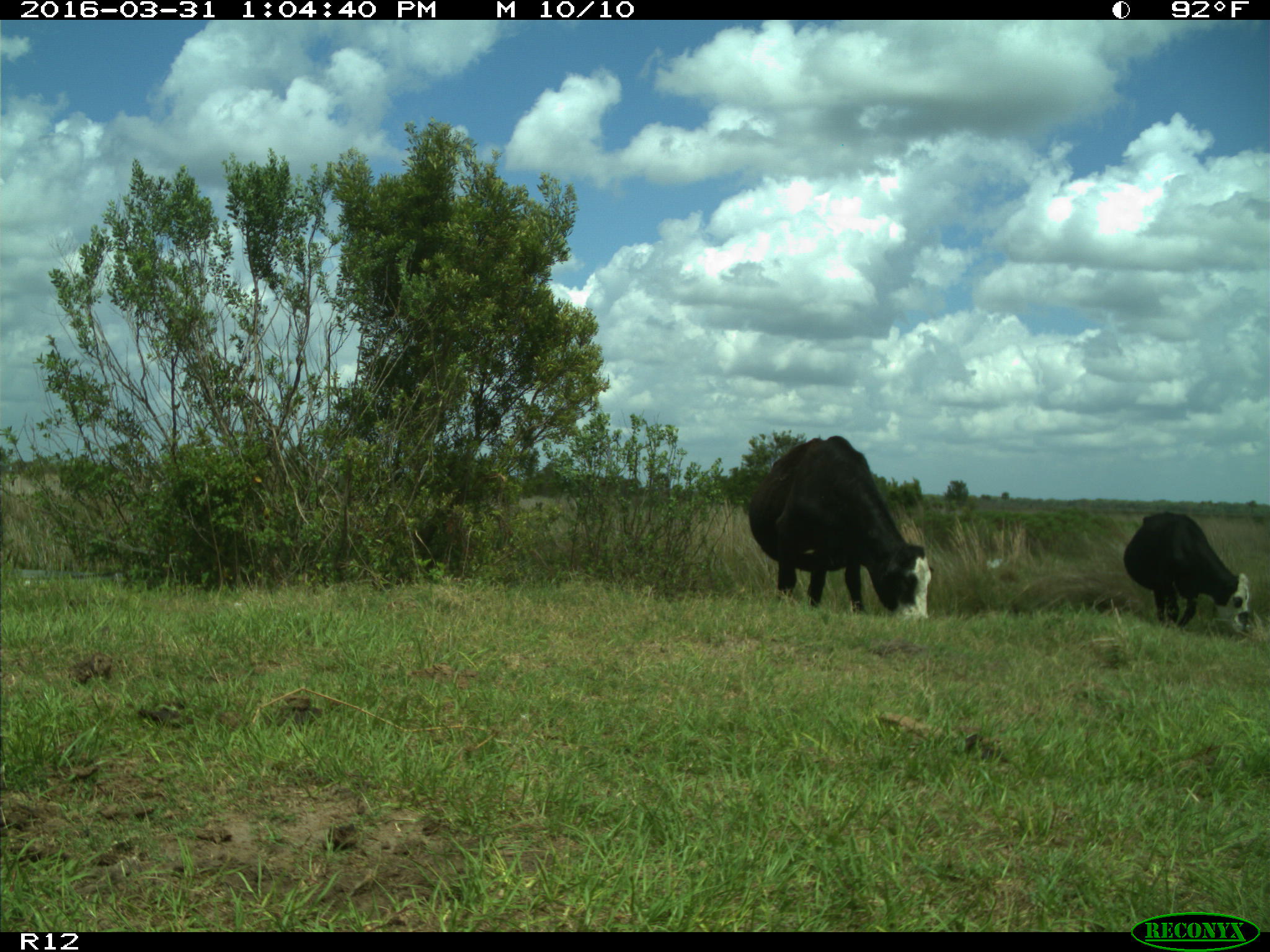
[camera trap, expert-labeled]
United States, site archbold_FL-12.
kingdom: Animalia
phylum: Chordata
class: Mammalia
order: Artiodactyla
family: Bovidae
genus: Bos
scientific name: Bos taurus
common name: domestic cow